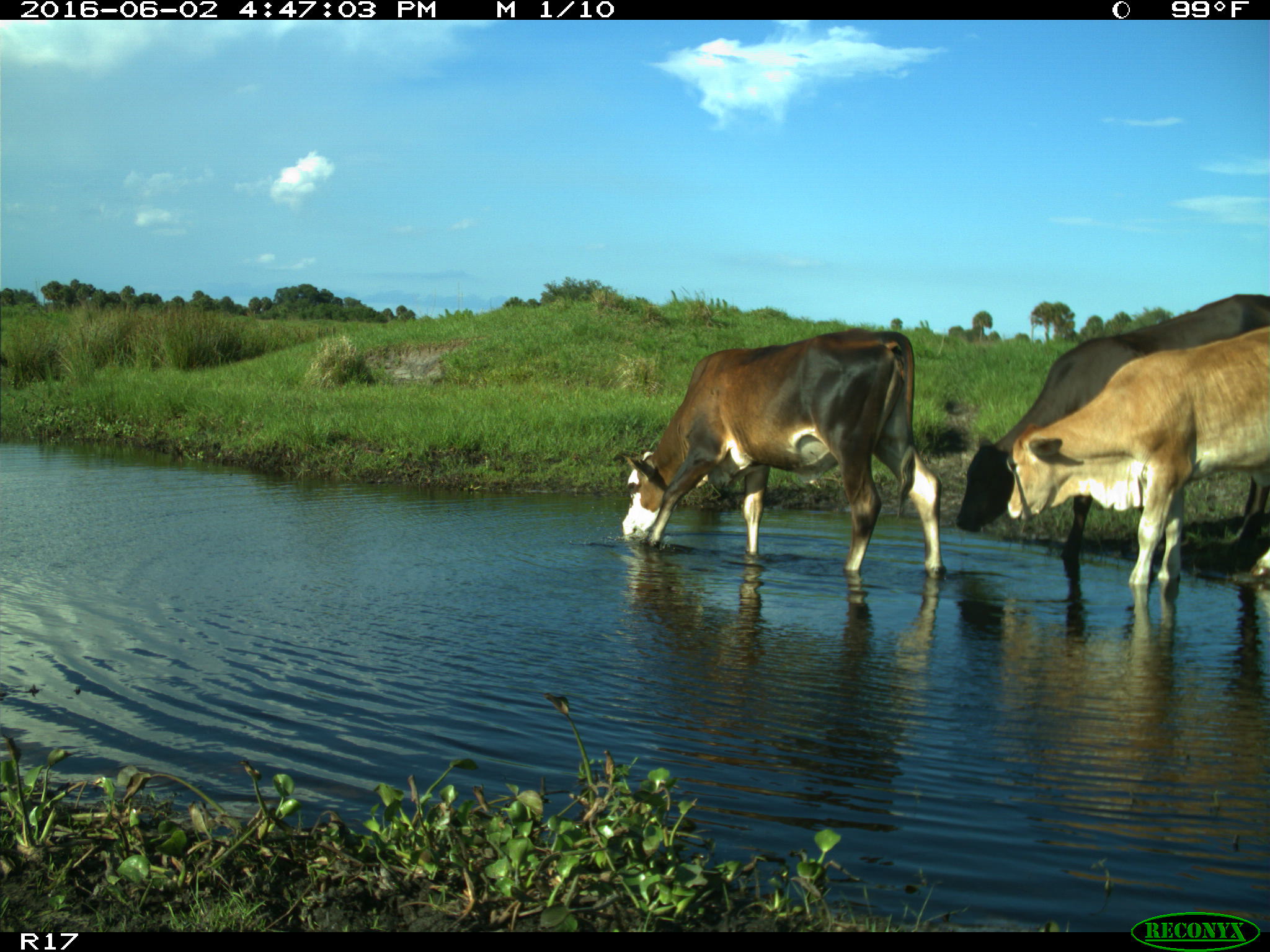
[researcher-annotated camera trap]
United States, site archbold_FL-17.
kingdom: Animalia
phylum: Chordata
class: Mammalia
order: Artiodactyla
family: Bovidae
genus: Bos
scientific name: Bos taurus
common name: domestic cow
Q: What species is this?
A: Bos taurus (domestic cow).